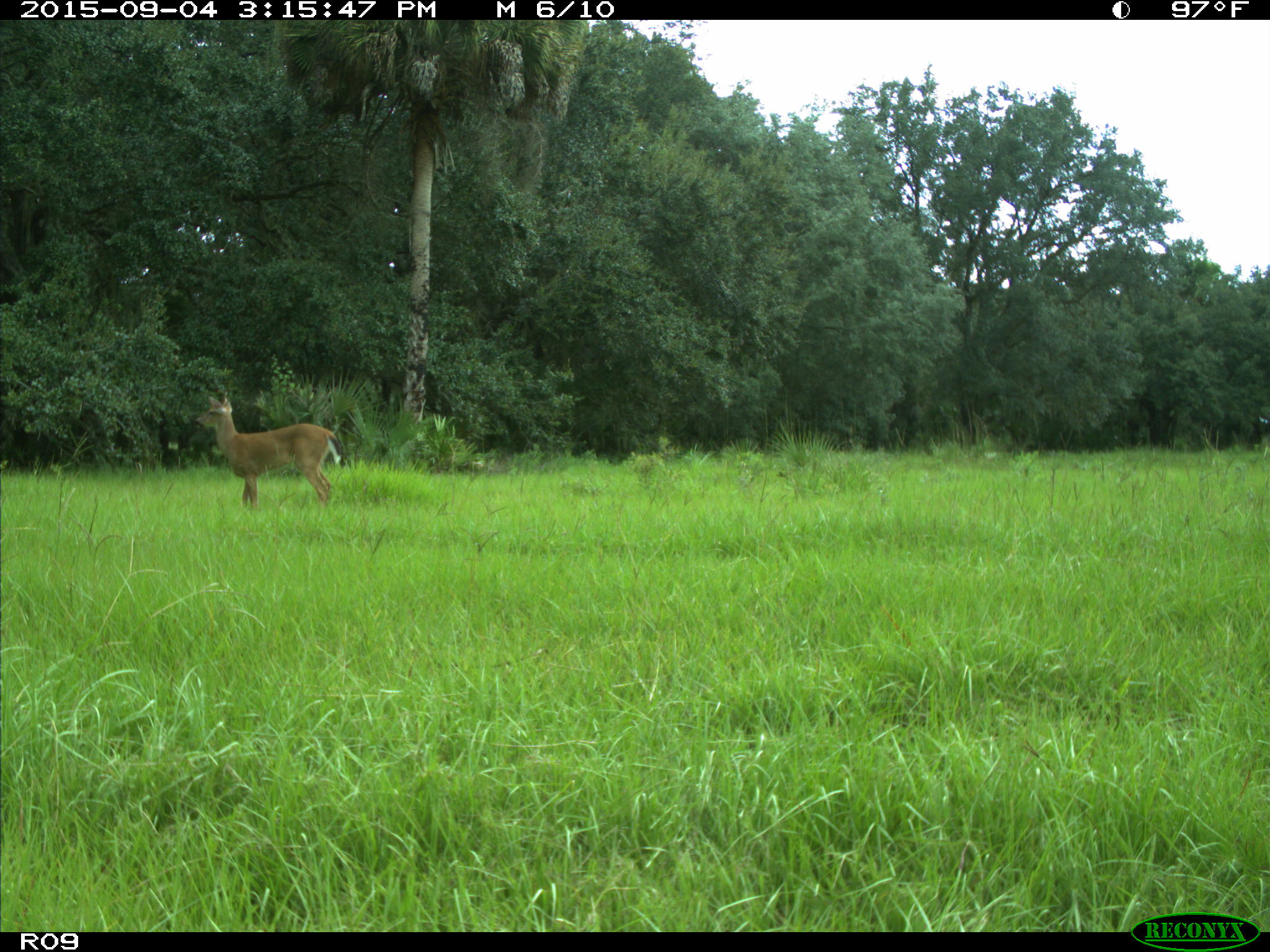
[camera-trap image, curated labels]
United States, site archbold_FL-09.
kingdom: Animalia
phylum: Chordata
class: Mammalia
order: Artiodactyla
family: Cervidae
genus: Odocoileus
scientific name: Odocoileus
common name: deer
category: unidentified deer